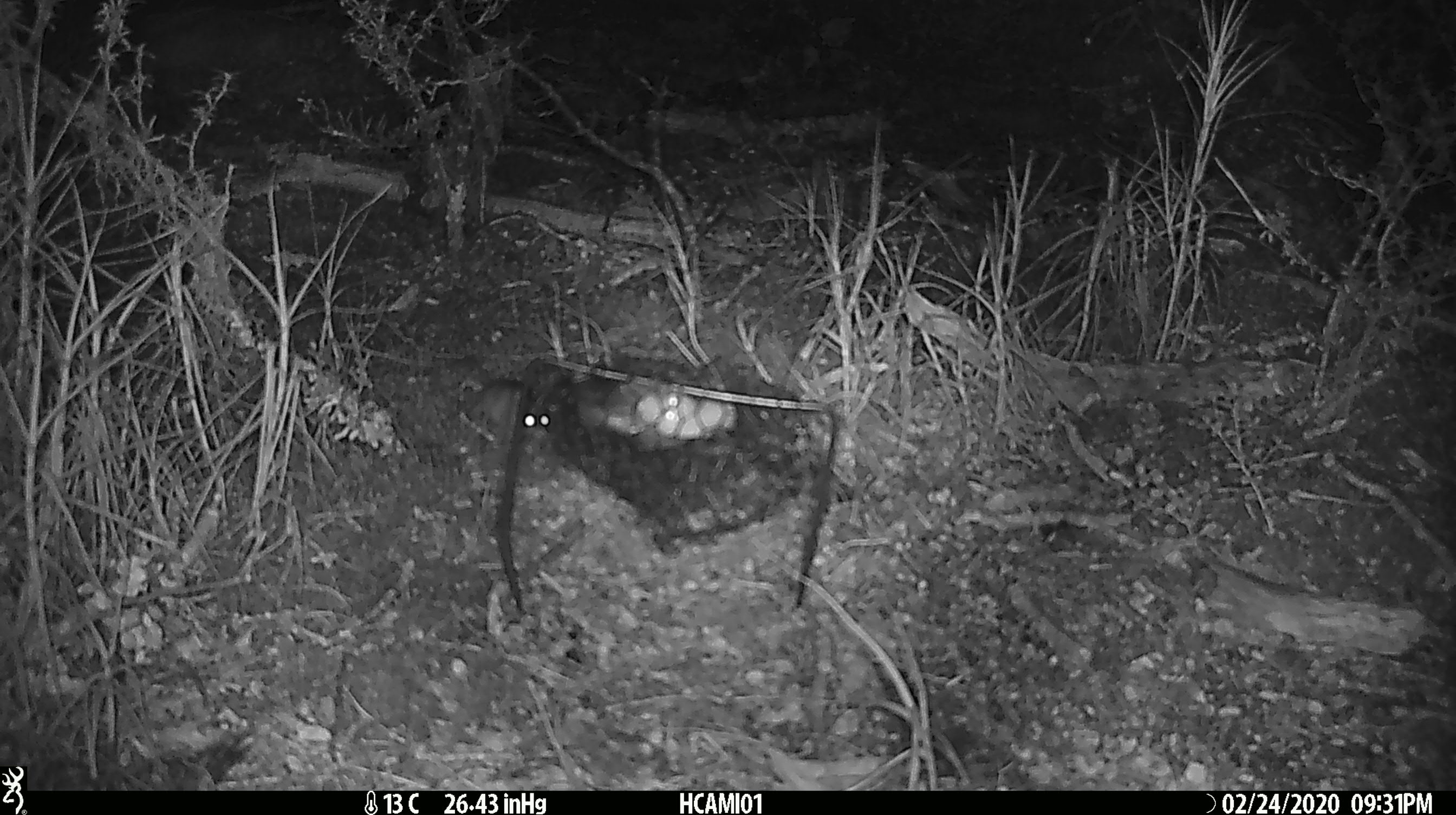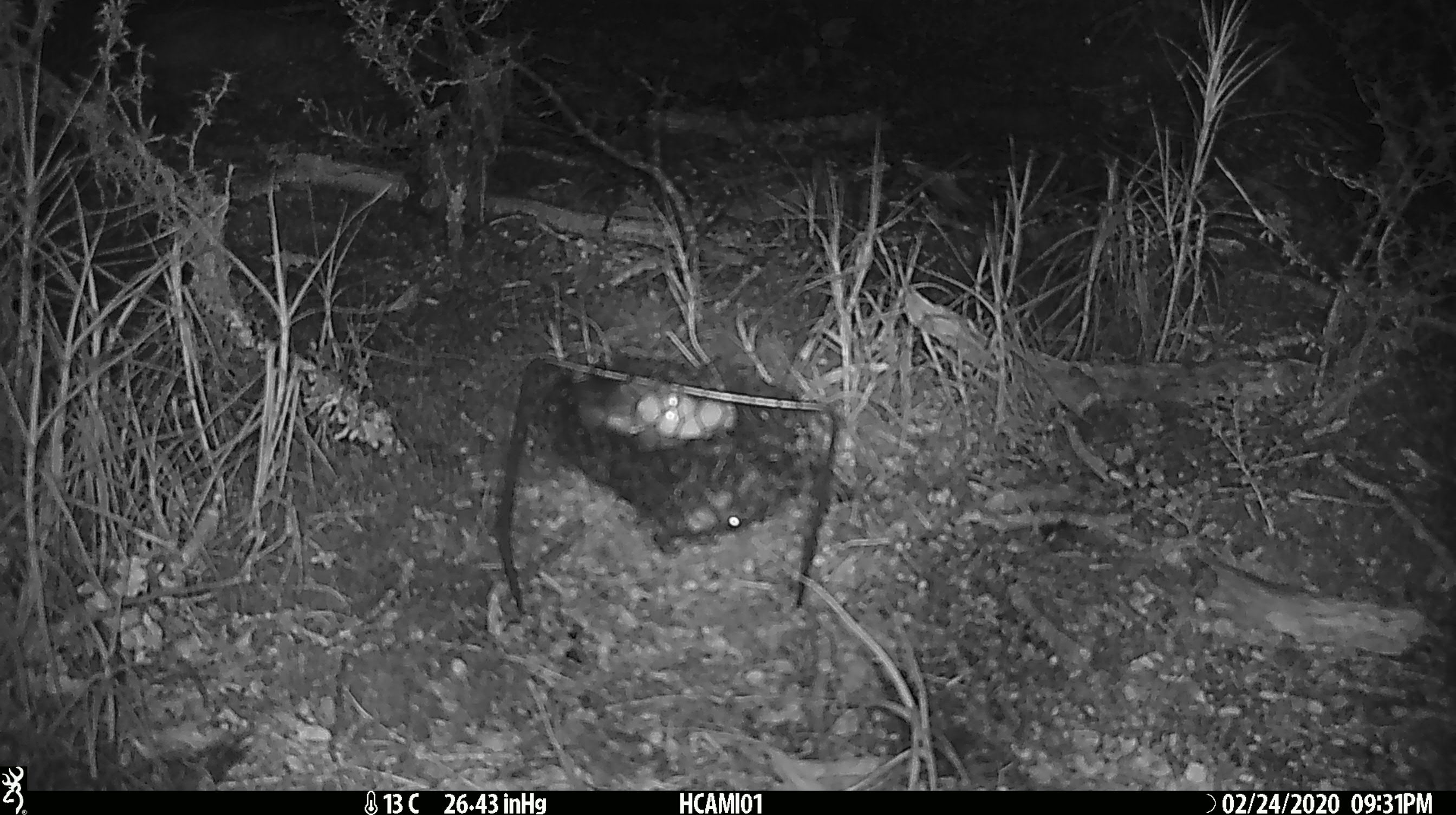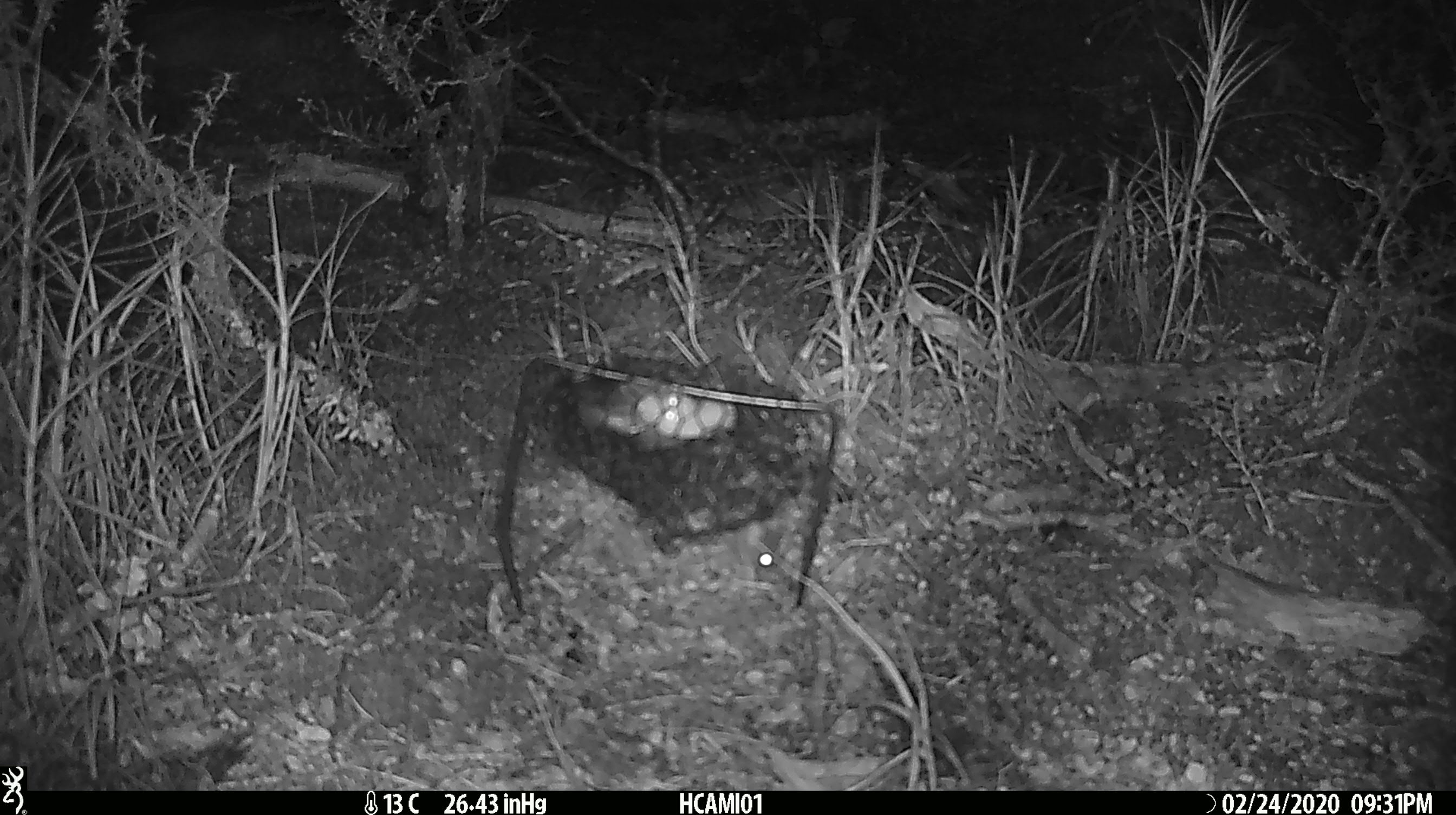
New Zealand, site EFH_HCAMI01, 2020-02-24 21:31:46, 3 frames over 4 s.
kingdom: Animalia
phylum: Chordata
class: Mammalia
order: Rodentia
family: Muridae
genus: Mus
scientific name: Mus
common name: mouse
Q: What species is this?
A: Mouse (Mus).